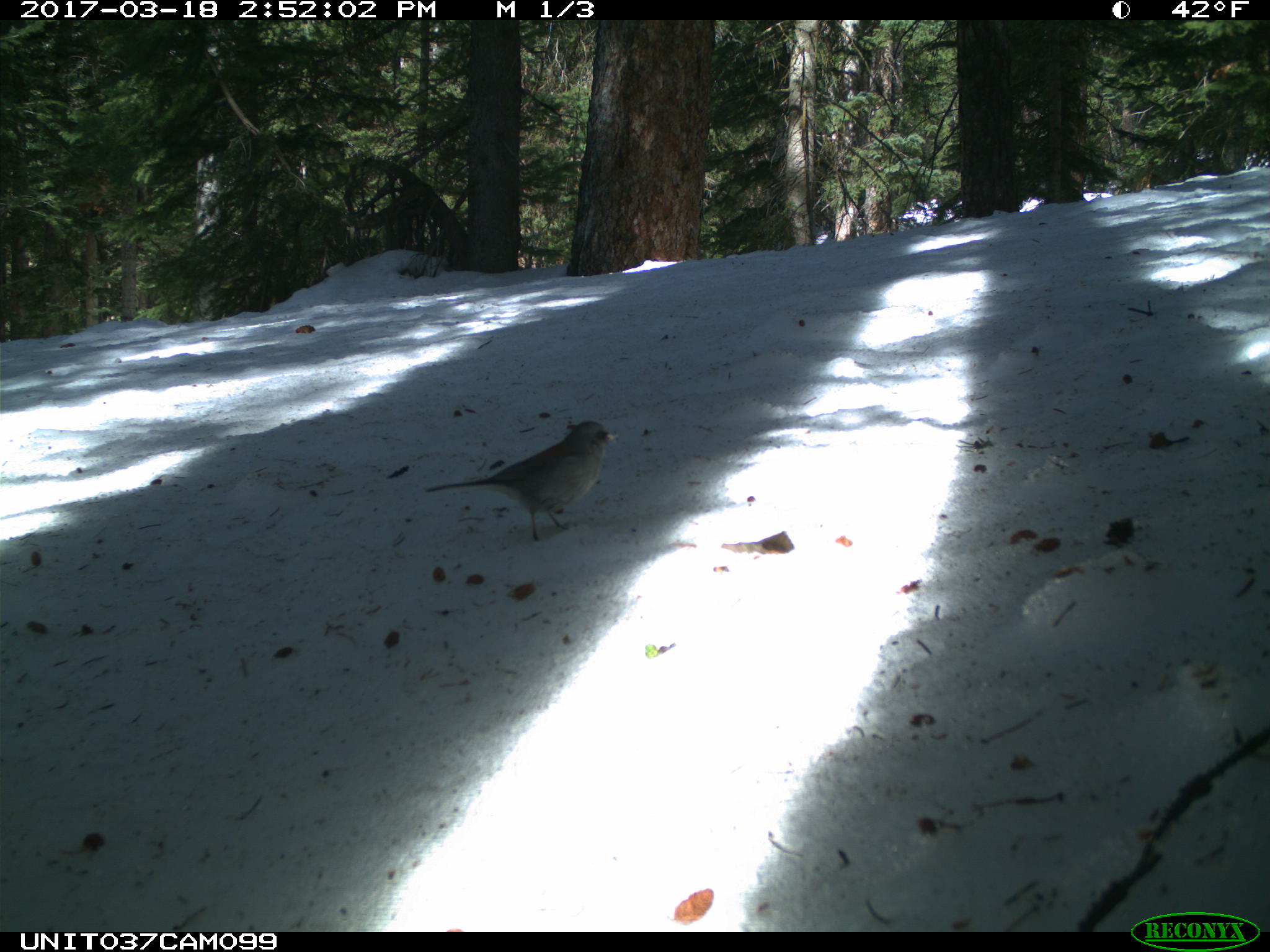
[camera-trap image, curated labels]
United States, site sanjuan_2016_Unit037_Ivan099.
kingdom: Animalia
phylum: Chordata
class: Aves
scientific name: Aves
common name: birds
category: unidentified bird